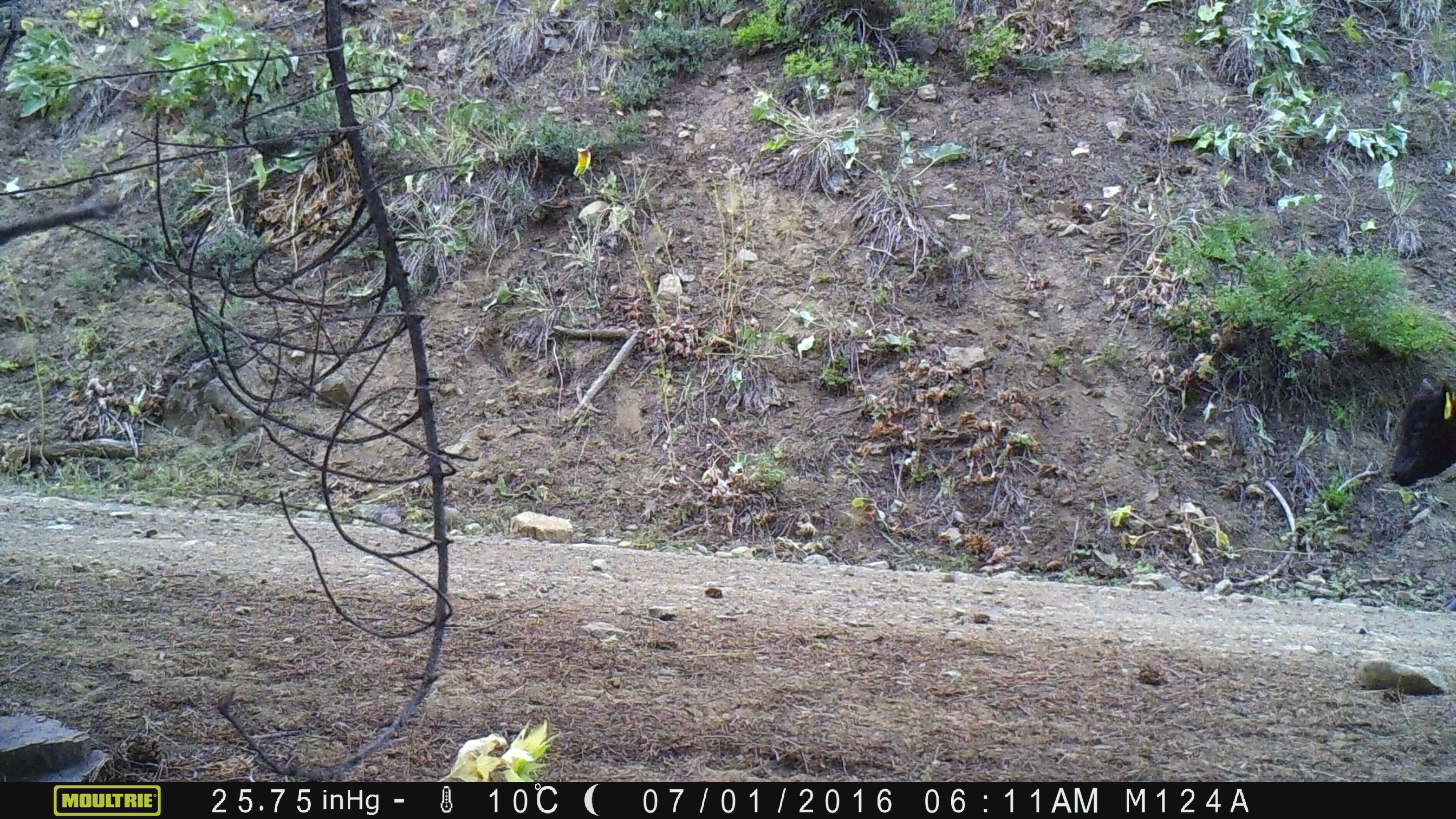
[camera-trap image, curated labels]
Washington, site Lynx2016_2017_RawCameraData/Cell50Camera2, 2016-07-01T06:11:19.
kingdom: Animalia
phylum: Chordata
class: Mammalia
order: Artiodactyla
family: Bovidae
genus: Bos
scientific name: Bos taurus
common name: domestic cattle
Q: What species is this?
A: Domestic cattle (Bos taurus).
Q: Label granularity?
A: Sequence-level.